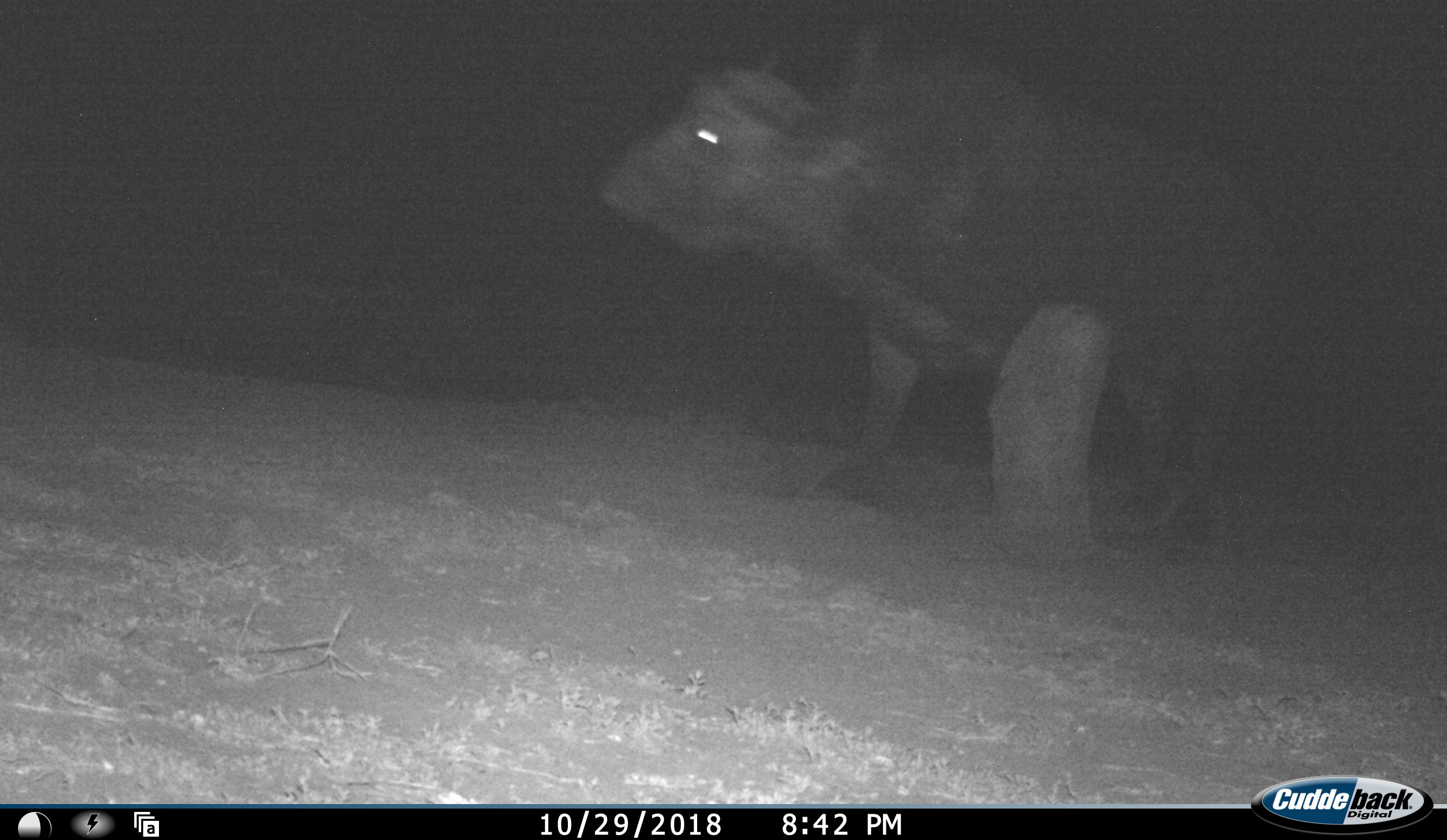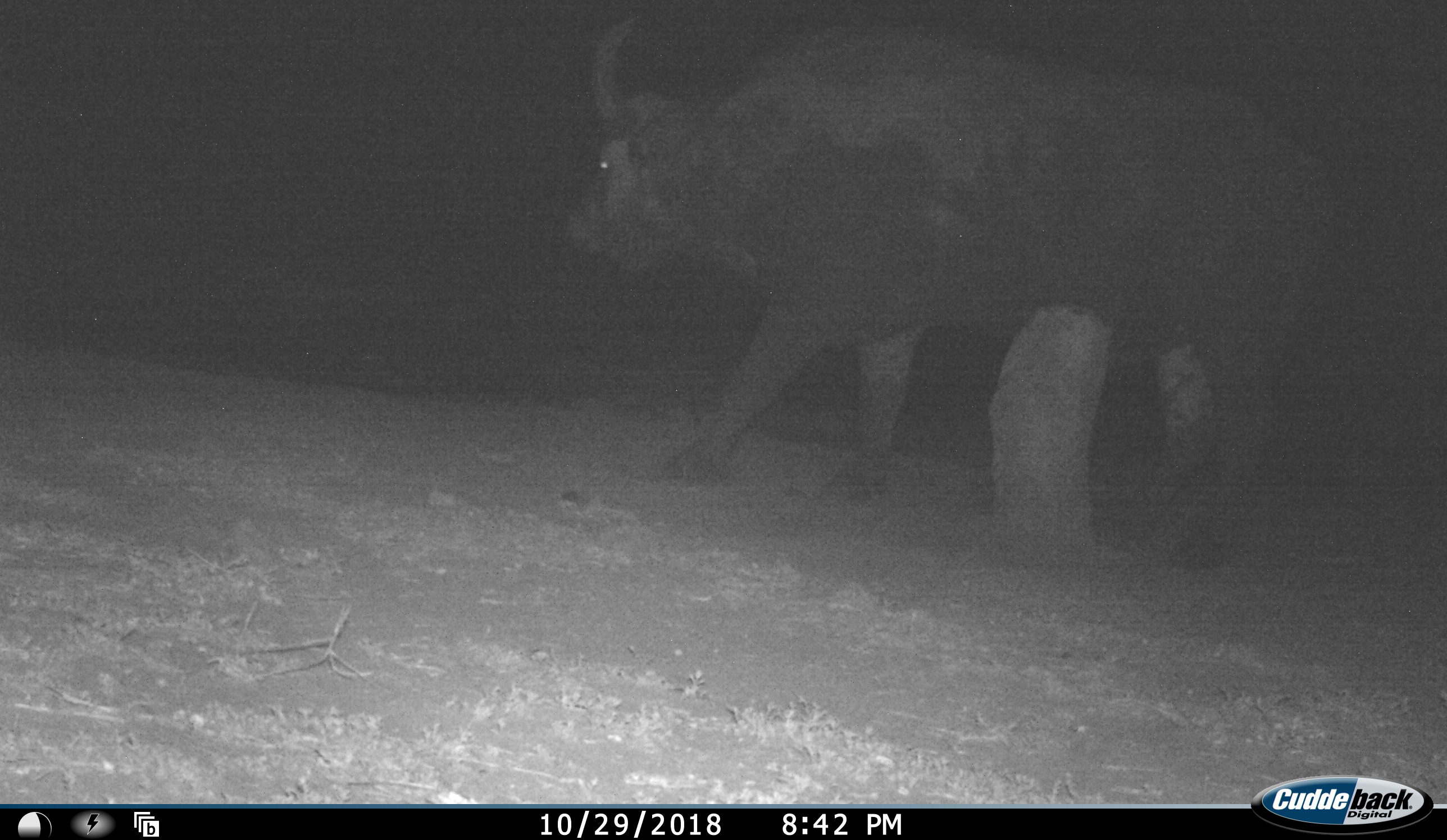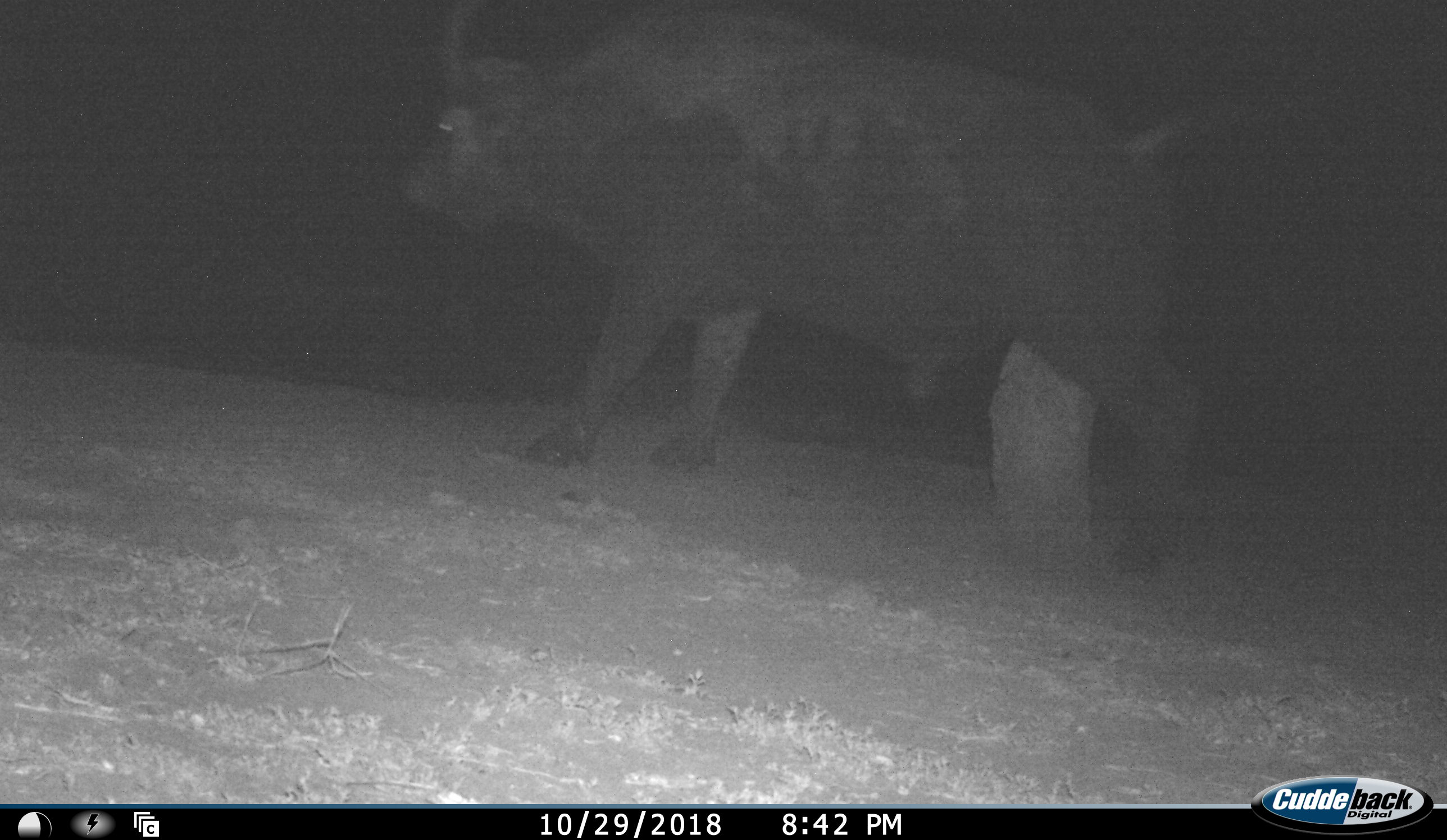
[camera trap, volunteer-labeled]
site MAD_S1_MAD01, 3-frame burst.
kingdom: Animalia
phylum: Chordata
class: Mammalia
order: Artiodactyla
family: Bovidae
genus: Syncerus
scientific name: Syncerus caffer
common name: african buffalo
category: buffalo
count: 1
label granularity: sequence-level